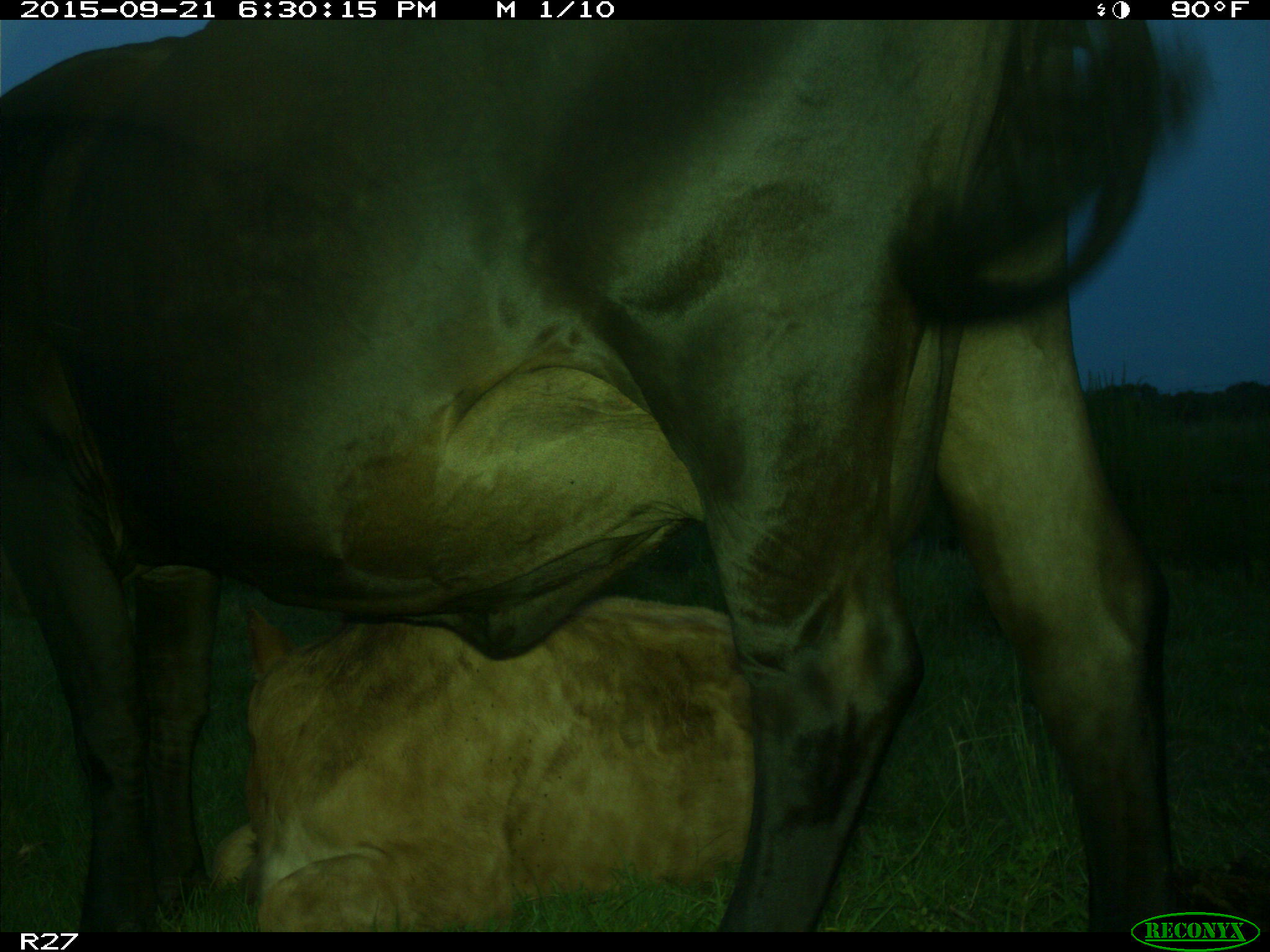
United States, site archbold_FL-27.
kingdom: Animalia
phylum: Chordata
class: Mammalia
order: Artiodactyla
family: Bovidae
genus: Bos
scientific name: Bos taurus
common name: domestic cow